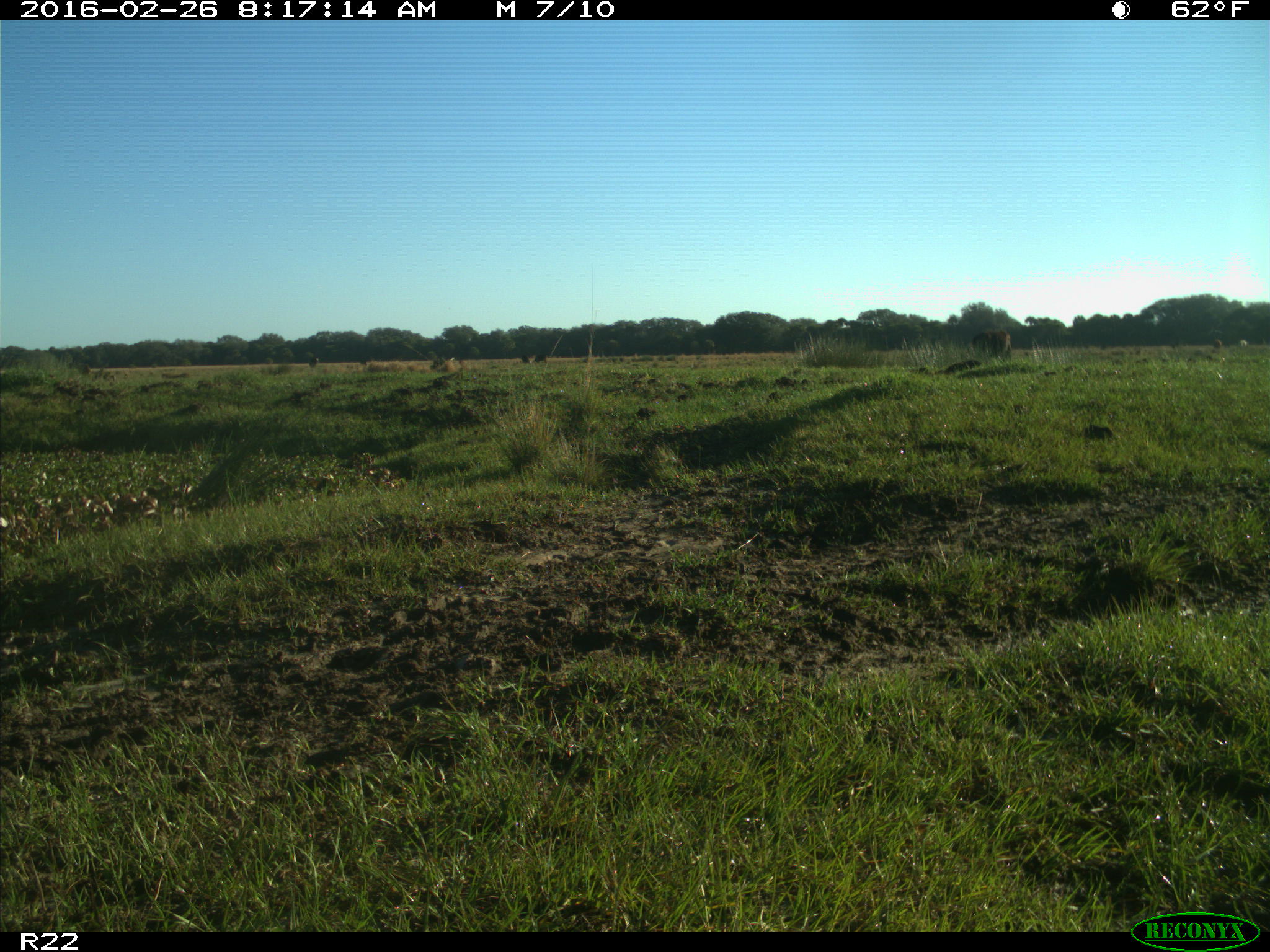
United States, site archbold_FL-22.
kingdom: Animalia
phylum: Chordata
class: Mammalia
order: Artiodactyla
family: Bovidae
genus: Bos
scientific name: Bos taurus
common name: domestic cow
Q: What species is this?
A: Bos taurus (domestic cow).